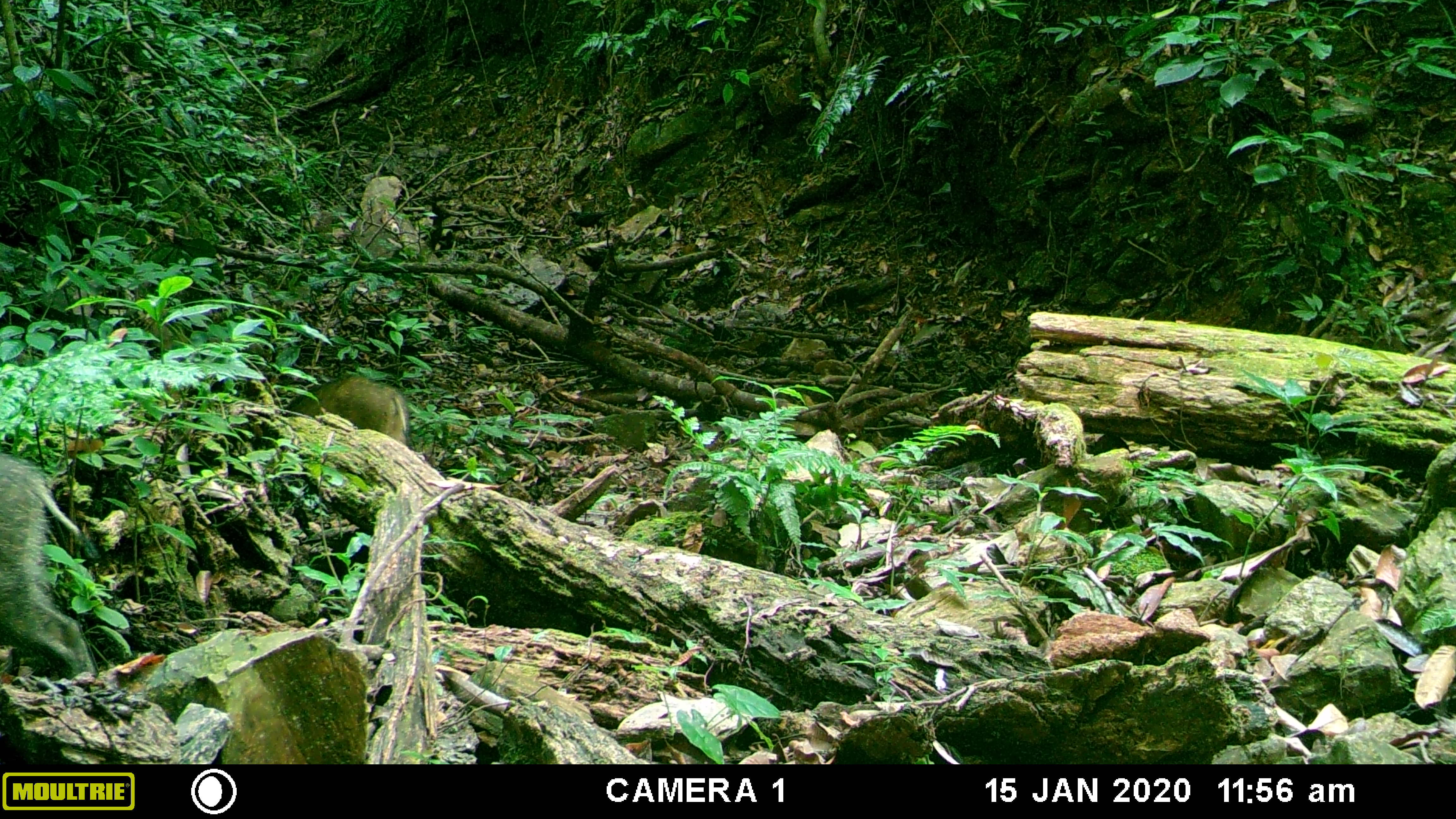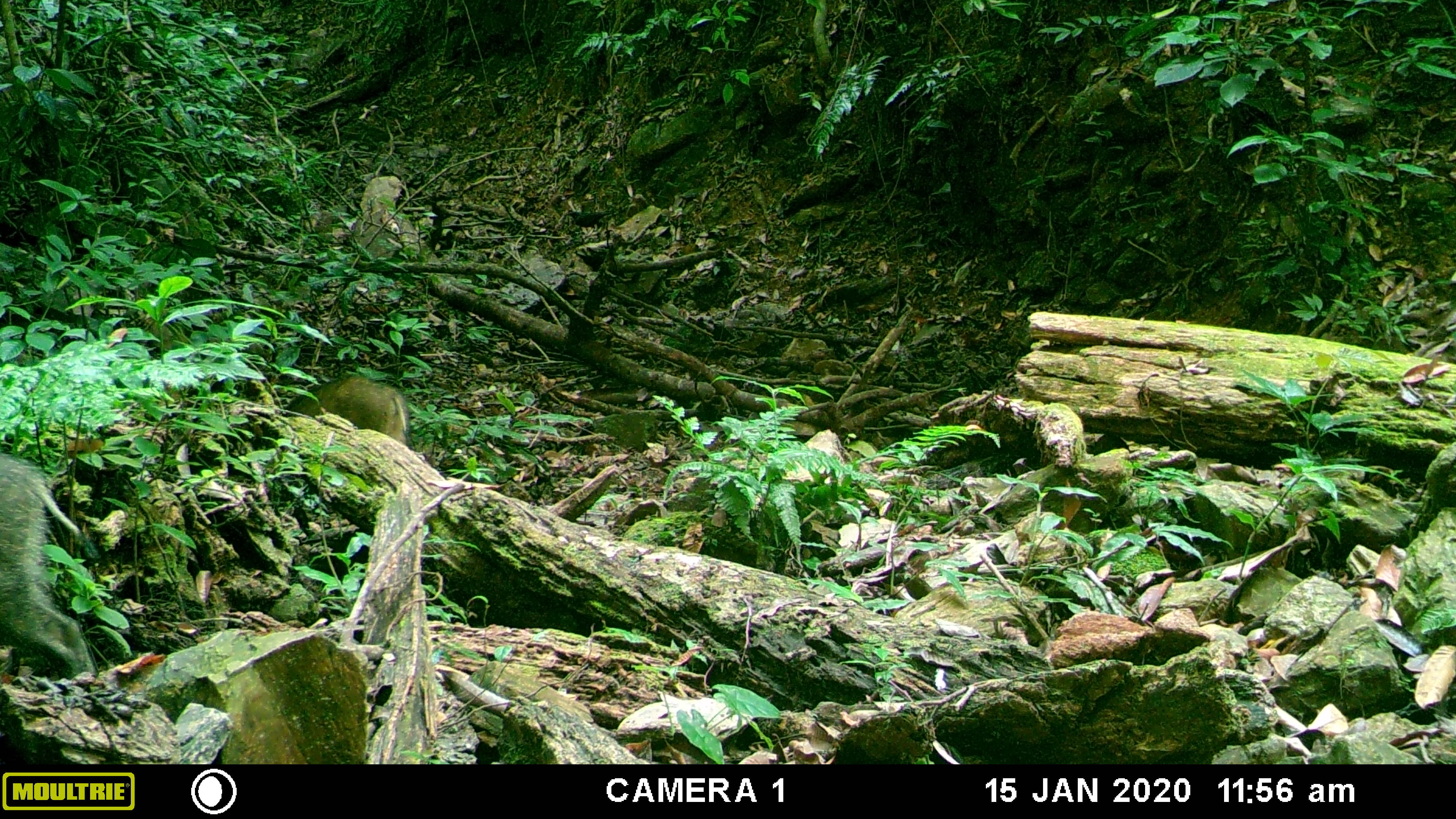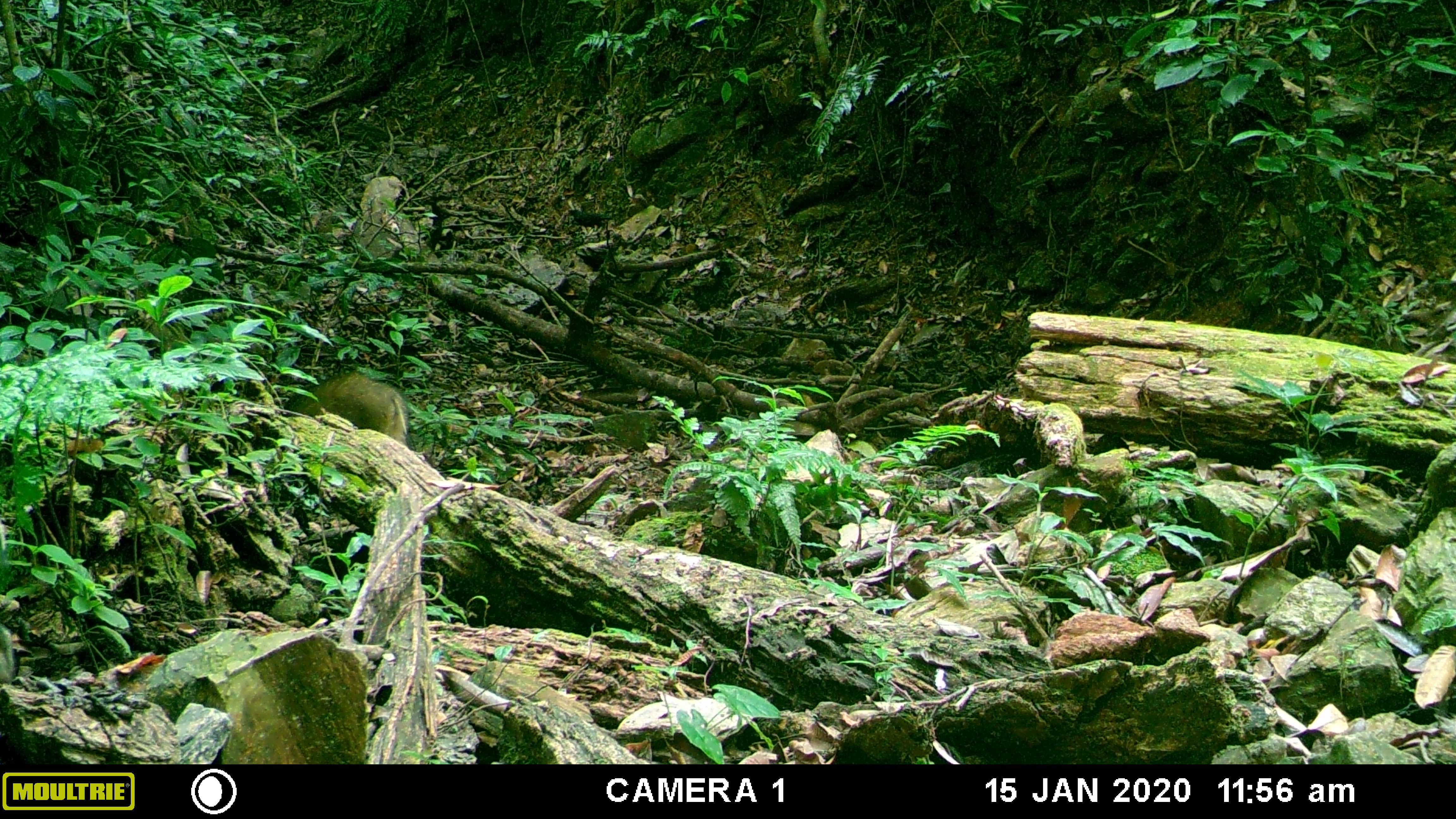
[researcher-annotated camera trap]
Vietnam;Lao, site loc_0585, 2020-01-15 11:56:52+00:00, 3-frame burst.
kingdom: Animalia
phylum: Chordata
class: Aves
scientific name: Aves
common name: bird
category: unidentified bird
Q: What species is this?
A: Unidentified bird (bird) (Aves).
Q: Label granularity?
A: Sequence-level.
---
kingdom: Animalia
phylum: Chordata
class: Mammalia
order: Artiodactyla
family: Suidae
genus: Sus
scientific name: Sus scrofa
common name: eurasian wild pig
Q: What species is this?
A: Eurasian wild pig (Sus scrofa).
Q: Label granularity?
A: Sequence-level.